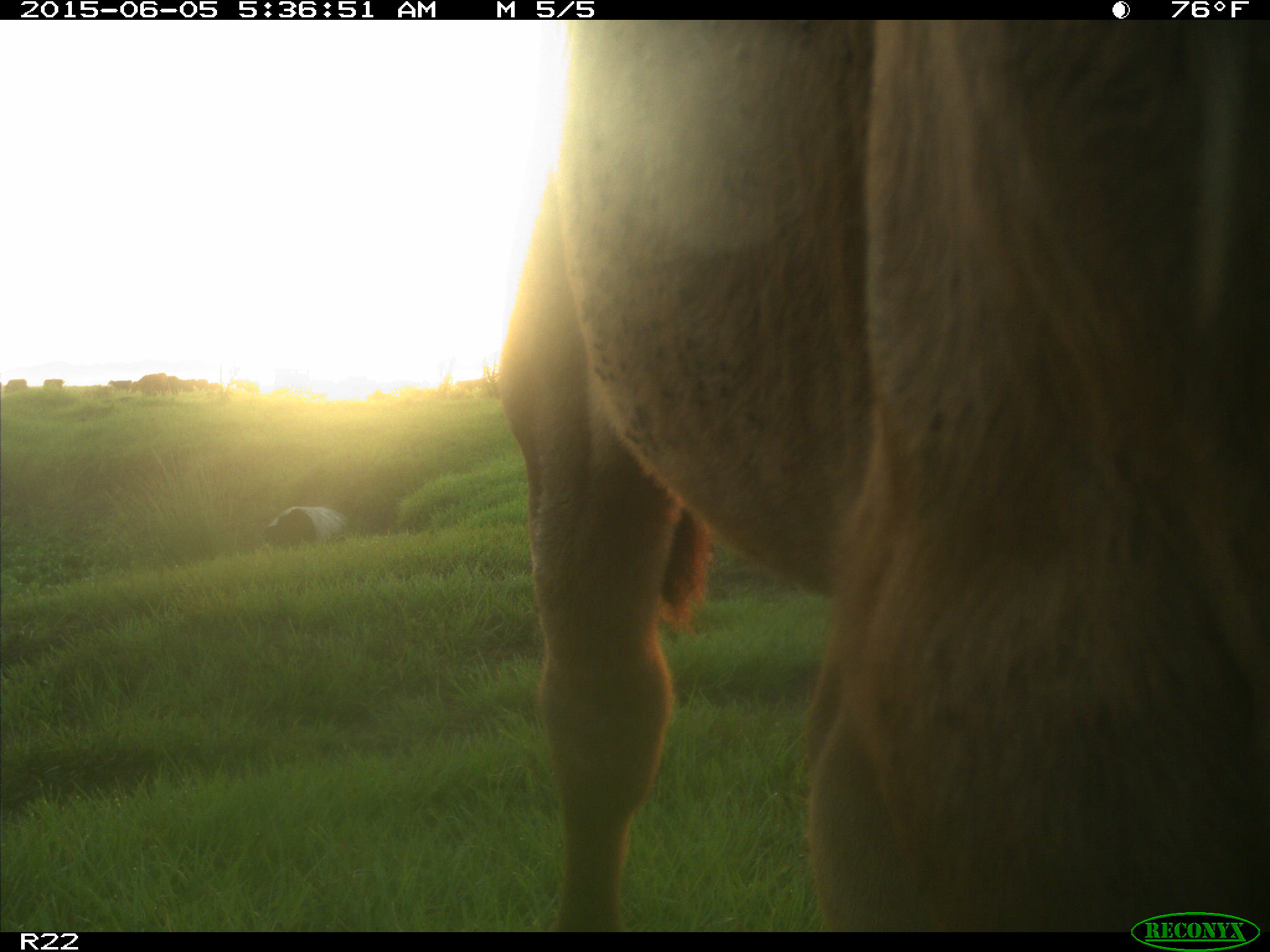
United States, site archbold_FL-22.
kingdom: Animalia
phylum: Chordata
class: Mammalia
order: Artiodactyla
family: Bovidae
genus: Bos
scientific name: Bos taurus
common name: domestic cow